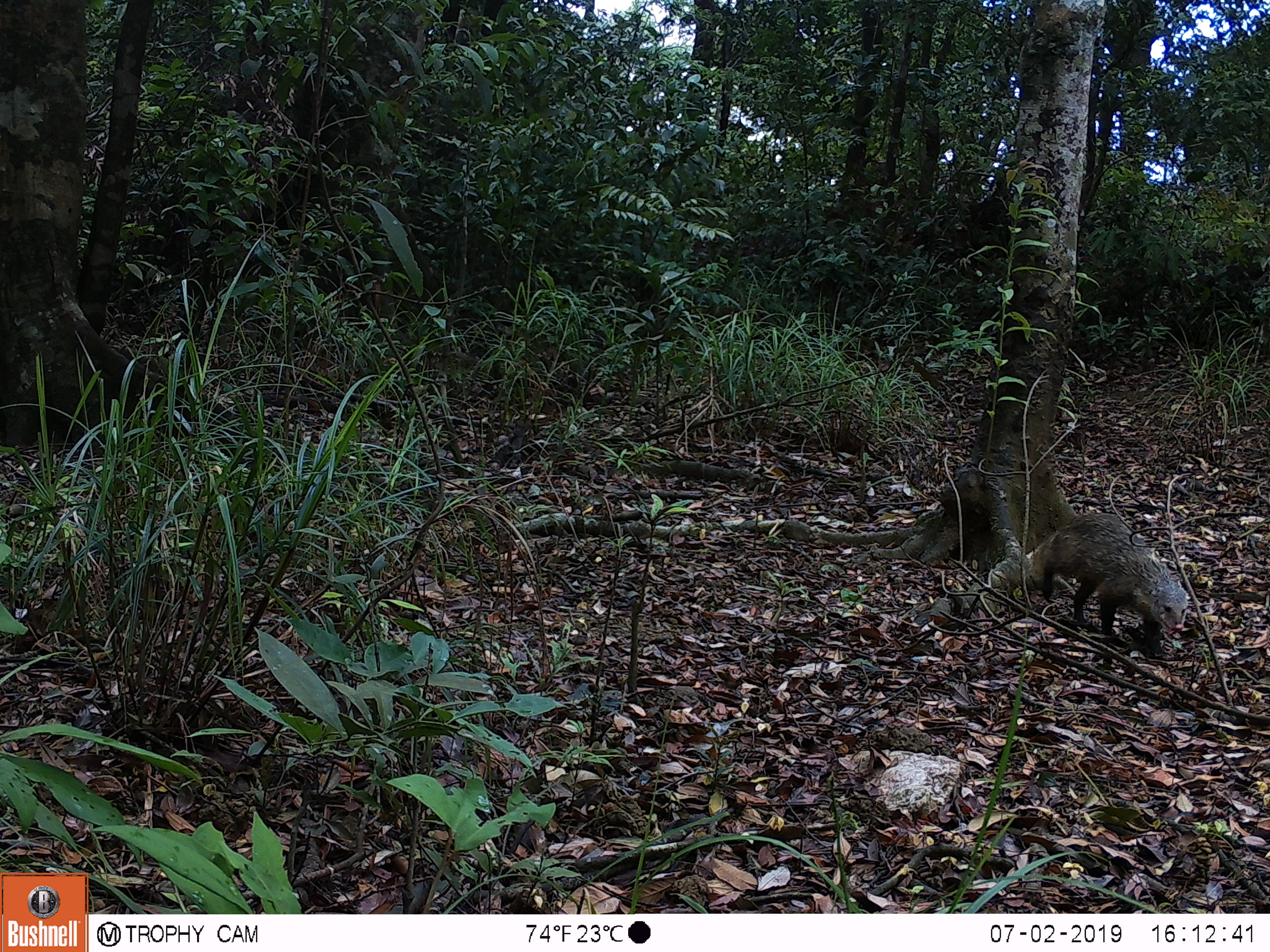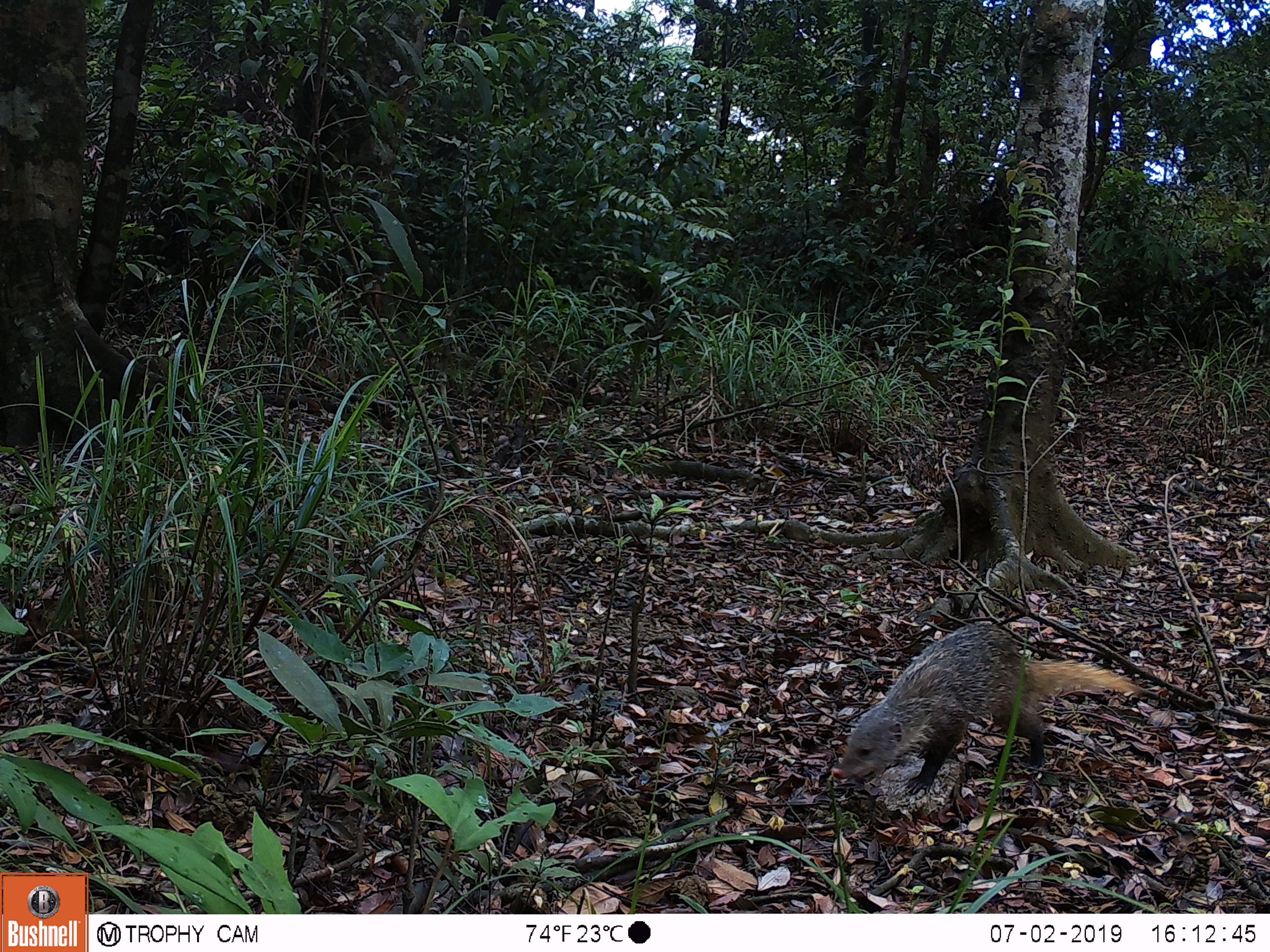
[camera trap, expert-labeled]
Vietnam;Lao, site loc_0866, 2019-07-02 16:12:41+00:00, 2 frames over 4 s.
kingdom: Animalia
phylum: Chordata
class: Mammalia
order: Carnivora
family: Herpestidae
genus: Urva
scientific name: Urva urva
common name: crab-eating mongoose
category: crab eating mongoose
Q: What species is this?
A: Crab eating mongoose (crab-eating mongoose) (Urva urva).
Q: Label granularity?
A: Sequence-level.